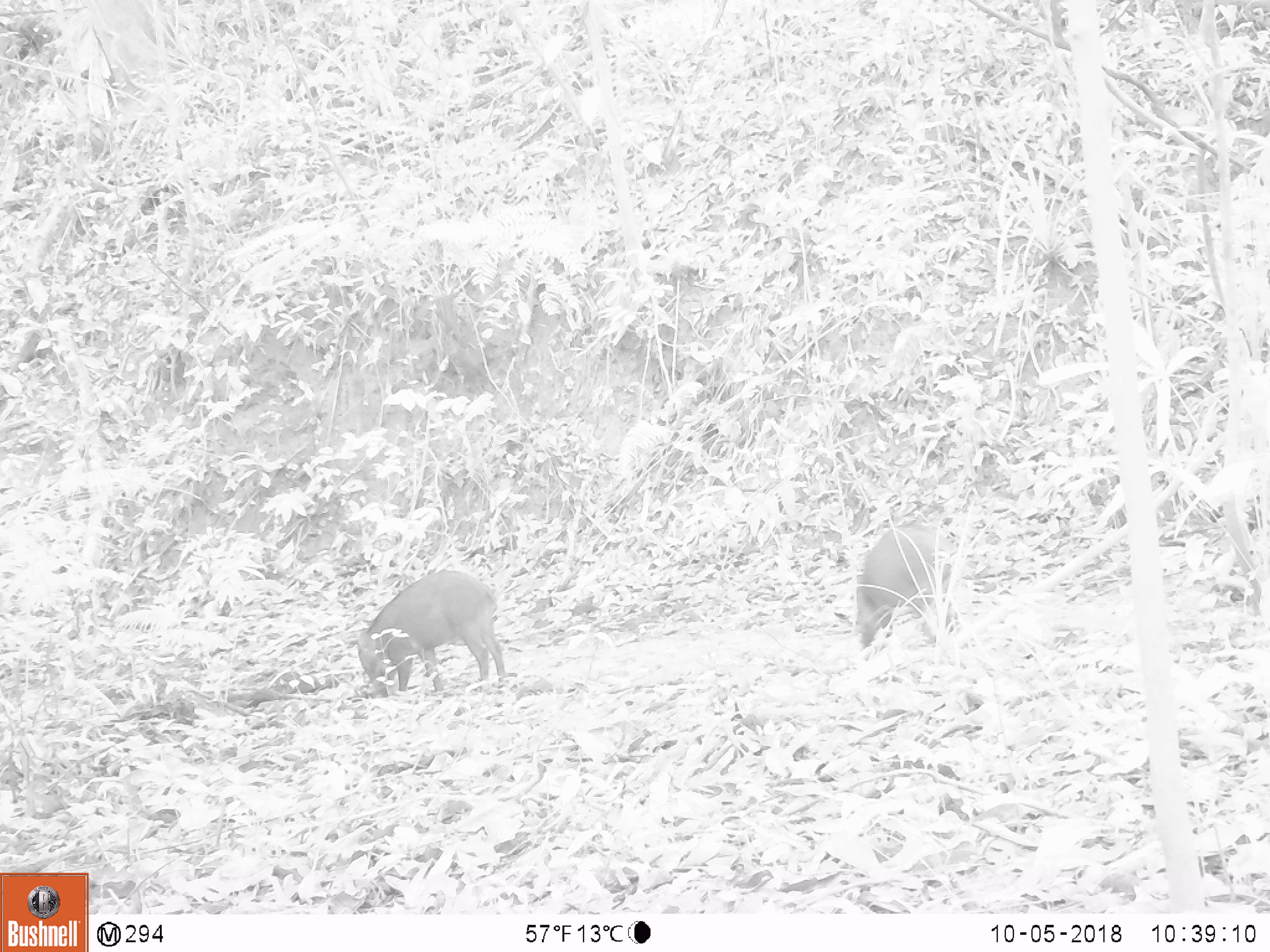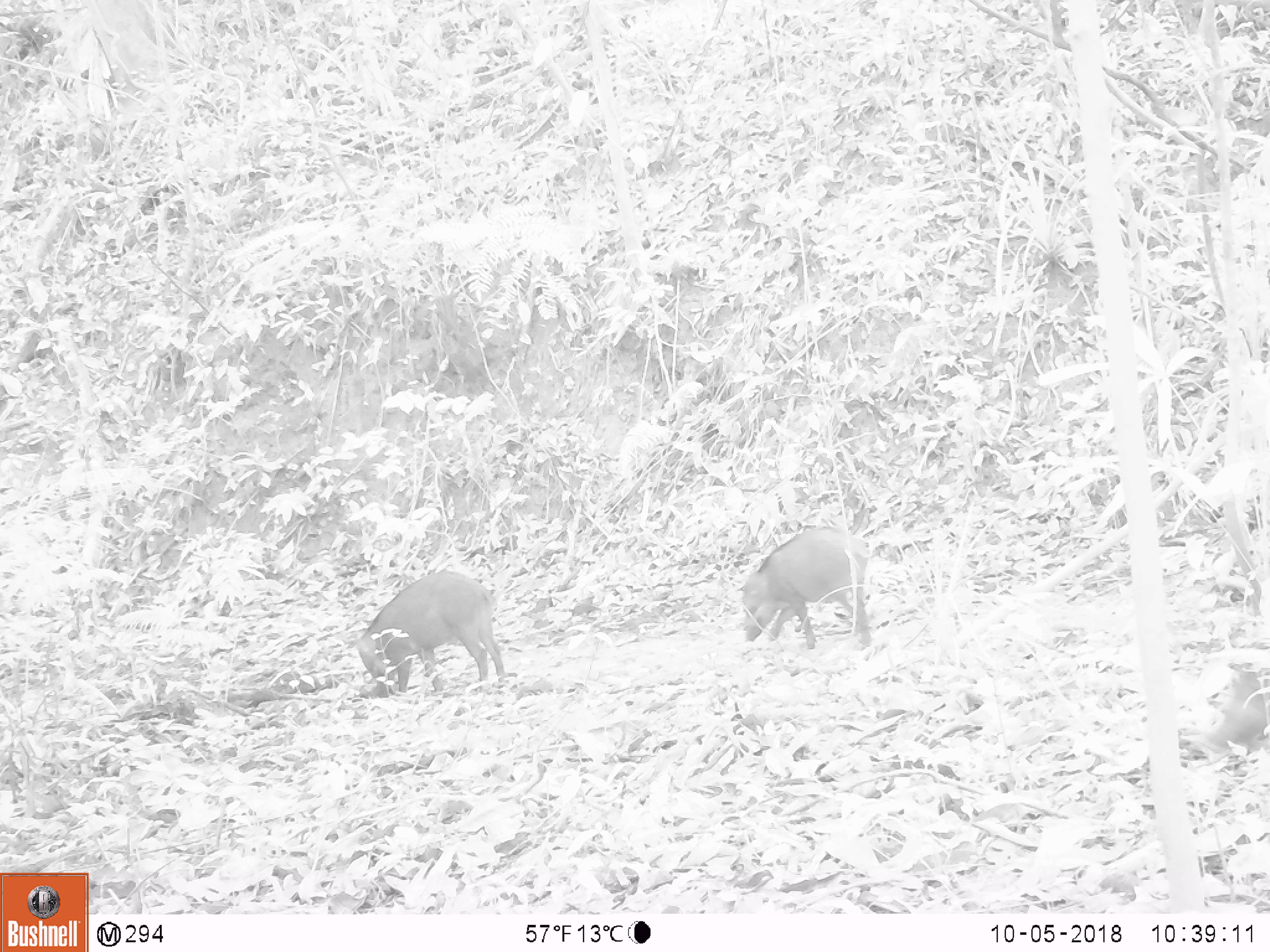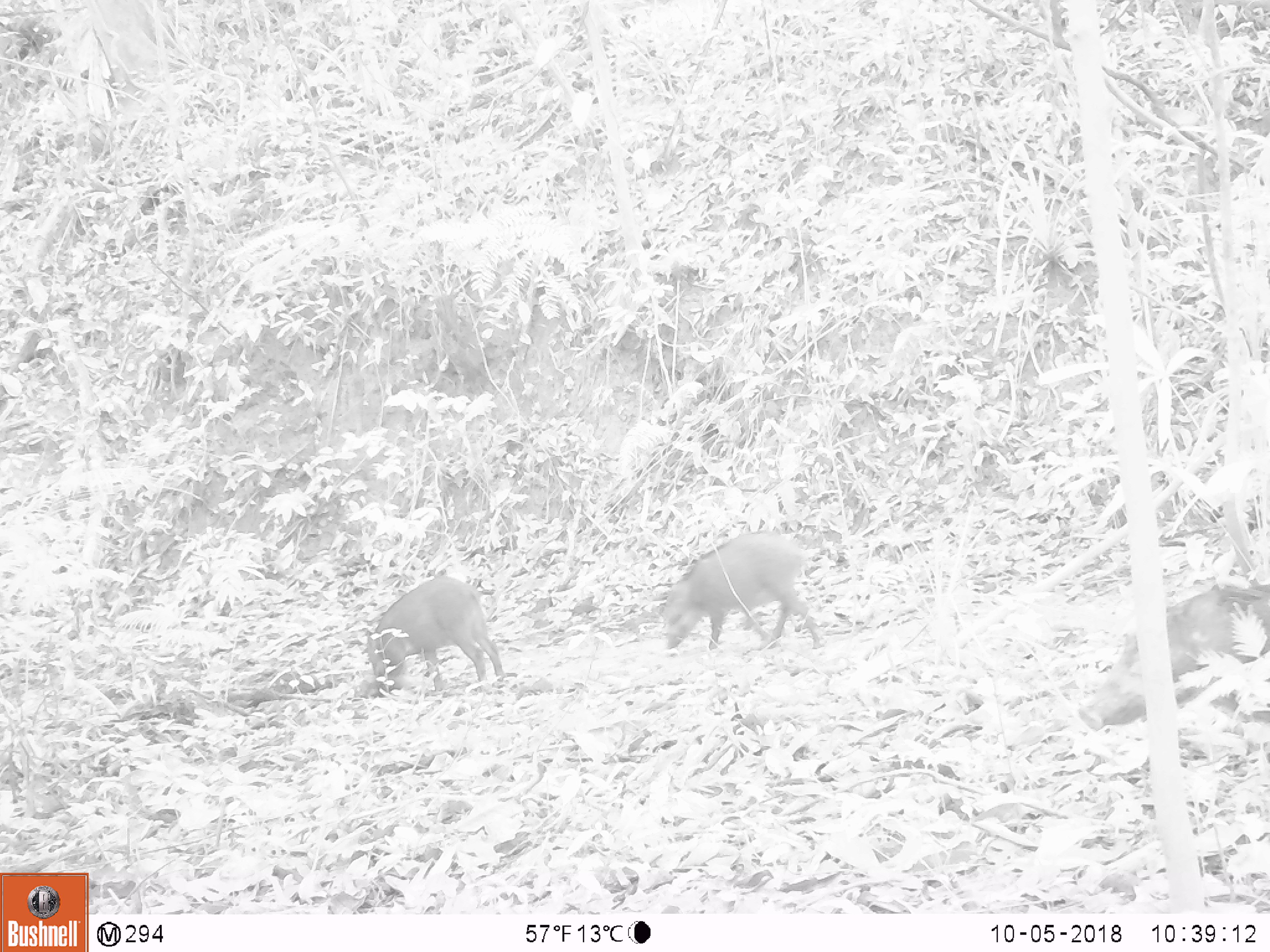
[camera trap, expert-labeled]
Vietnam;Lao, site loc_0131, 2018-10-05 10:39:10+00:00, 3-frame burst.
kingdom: Animalia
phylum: Chordata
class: Mammalia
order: Artiodactyla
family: Suidae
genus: Sus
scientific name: Sus scrofa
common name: eurasian wild pig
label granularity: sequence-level